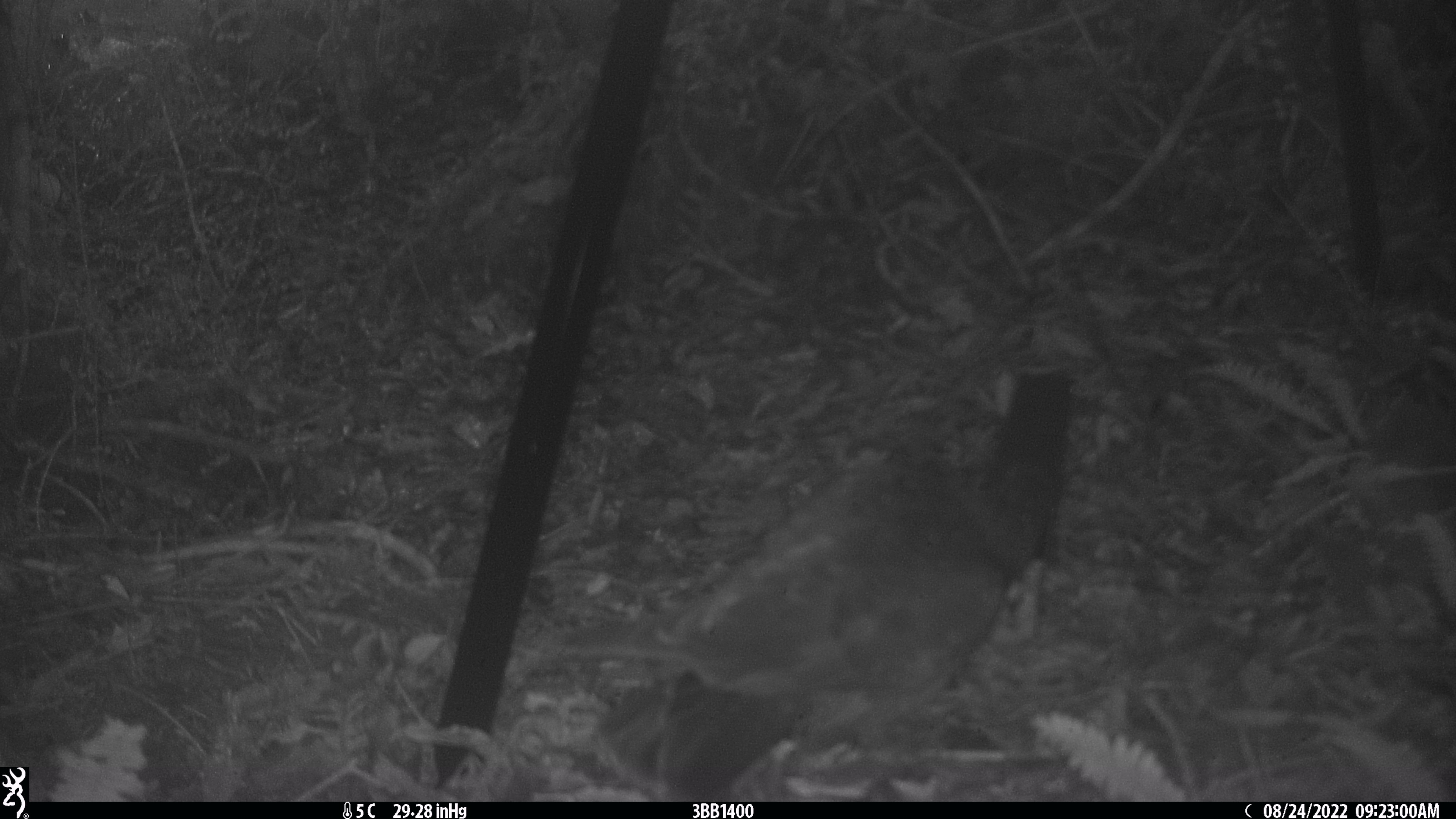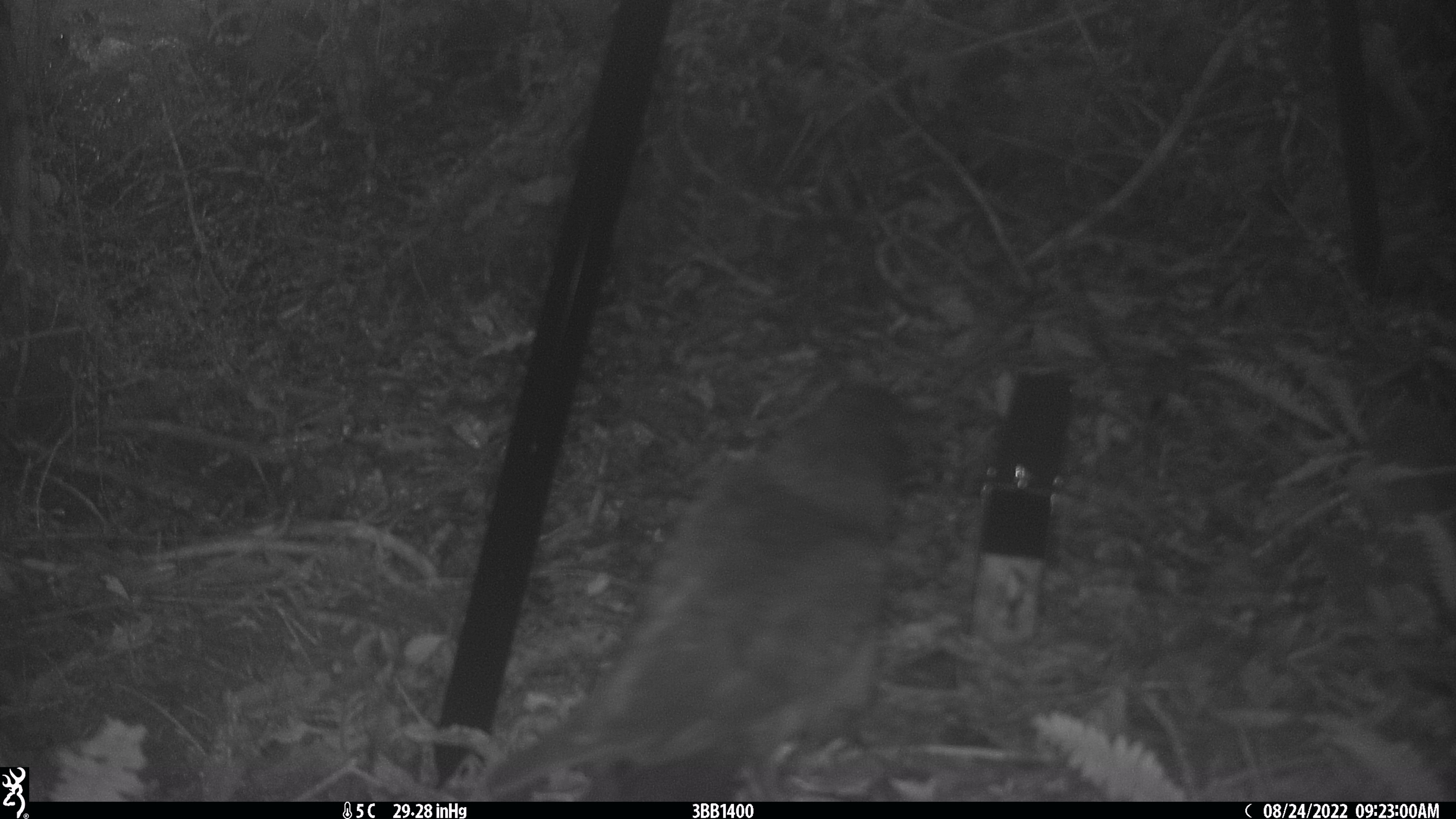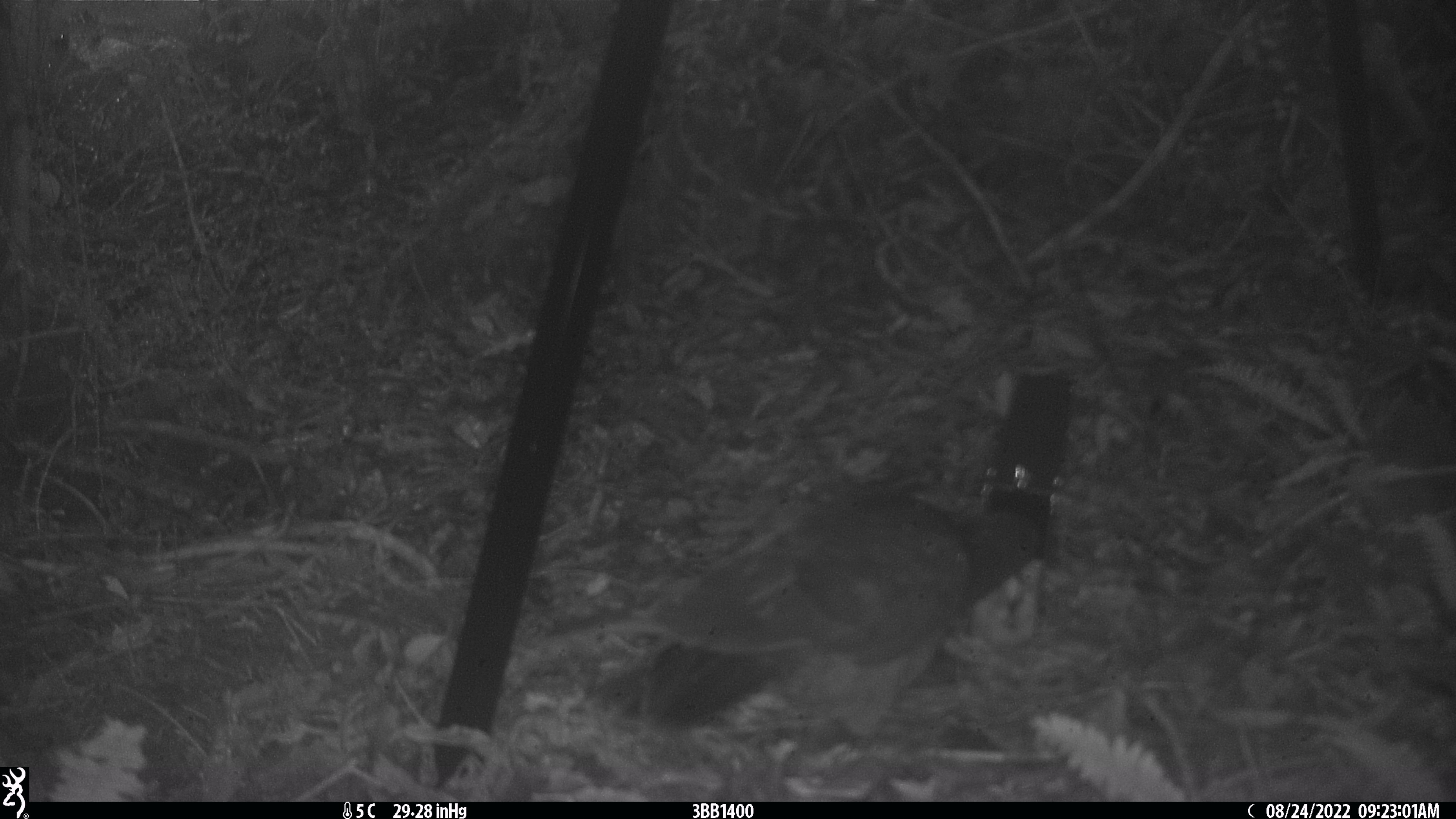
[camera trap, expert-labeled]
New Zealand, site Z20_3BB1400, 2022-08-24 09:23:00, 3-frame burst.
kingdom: Animalia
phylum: Chordata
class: Aves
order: Psittaciformes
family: Strigopidae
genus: Nestor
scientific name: Nestor notabilis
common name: kea